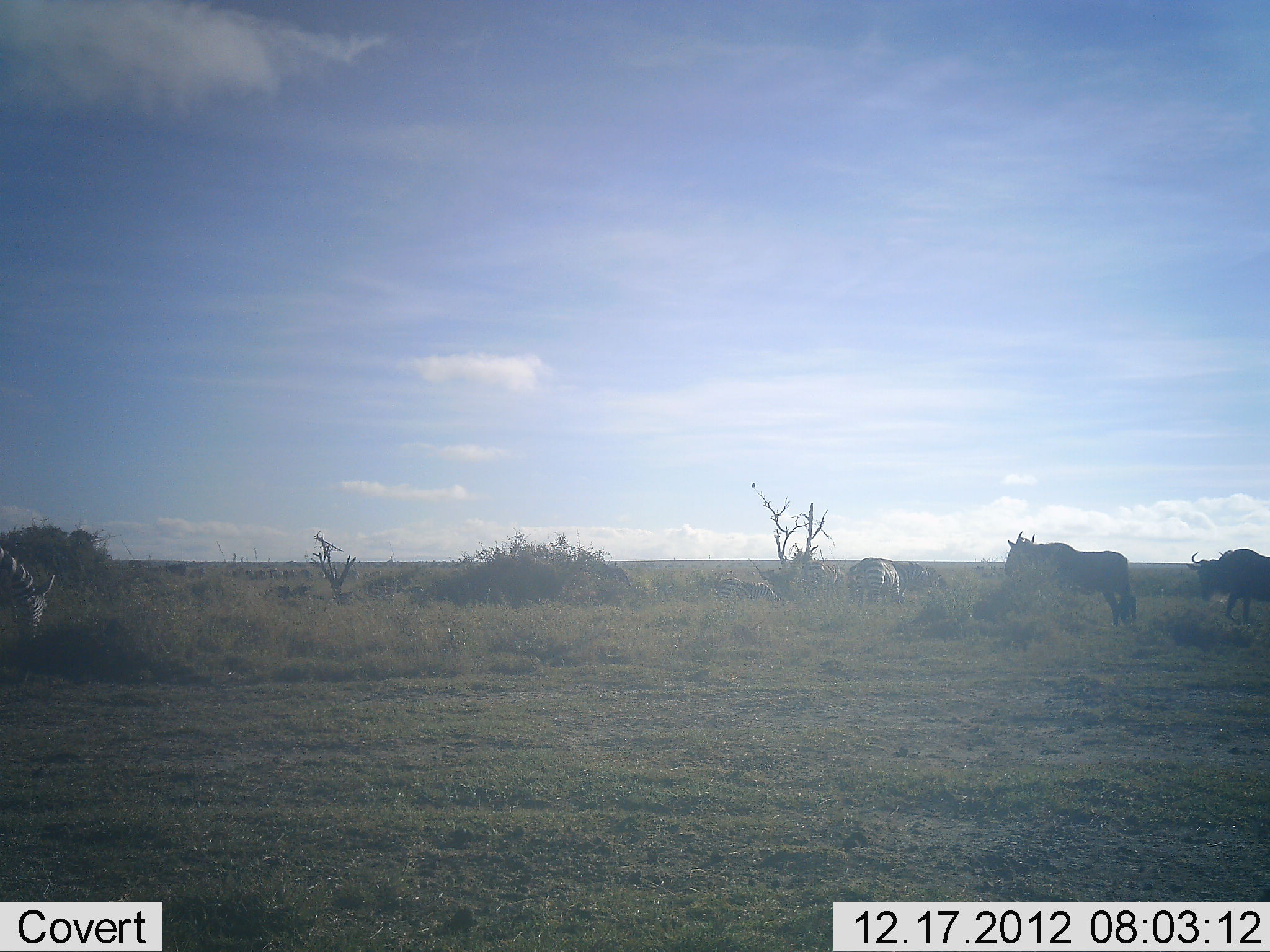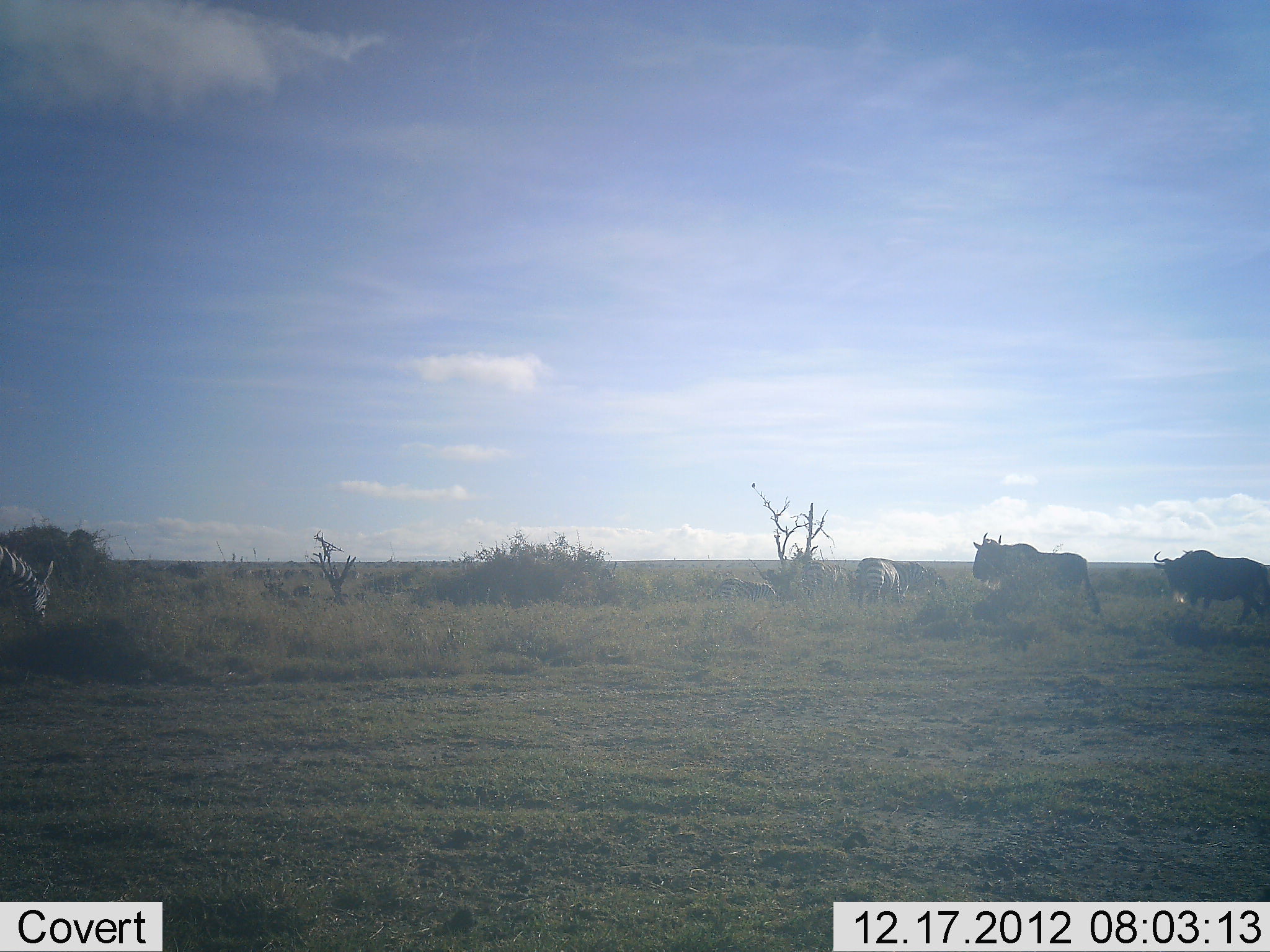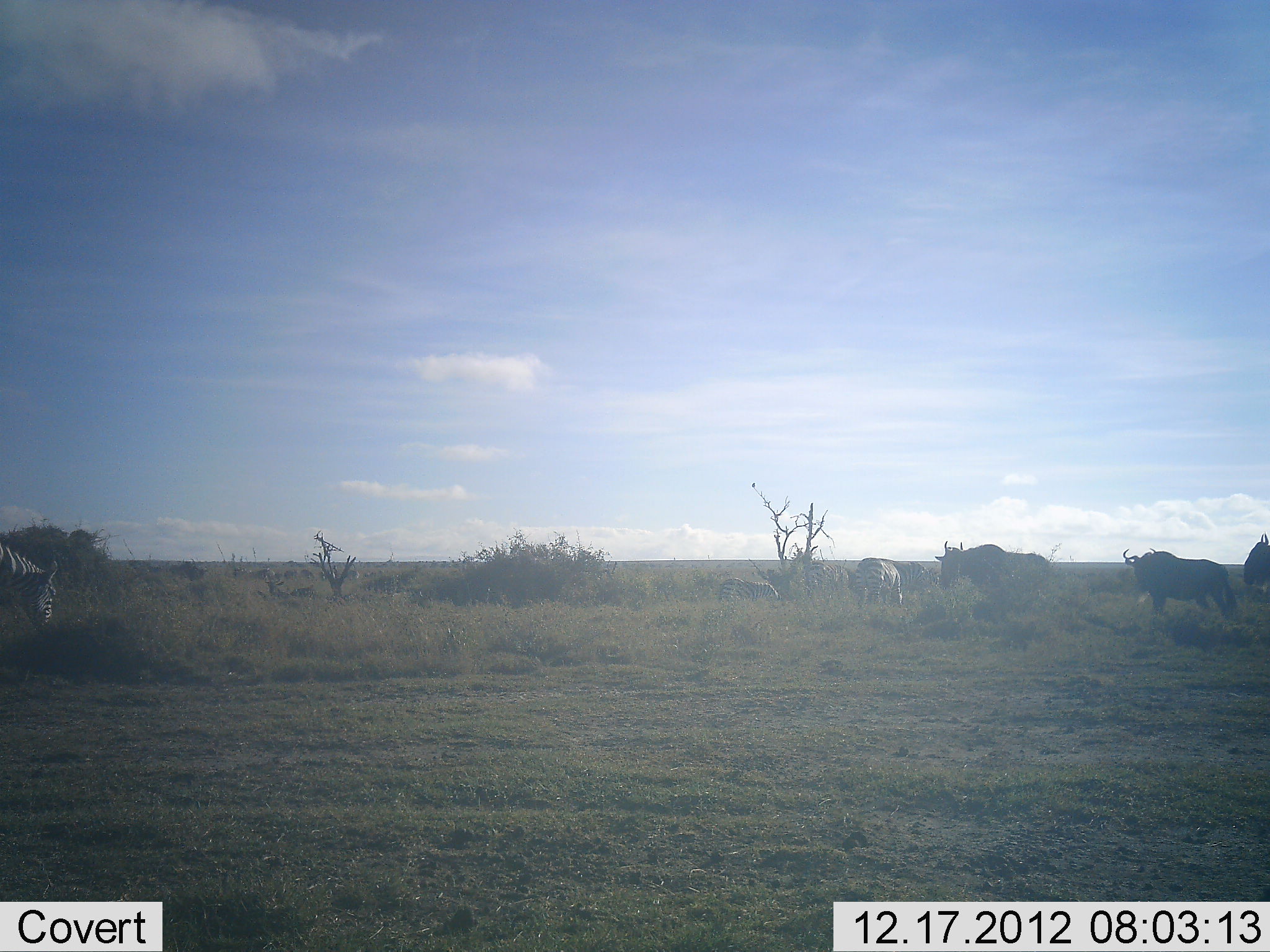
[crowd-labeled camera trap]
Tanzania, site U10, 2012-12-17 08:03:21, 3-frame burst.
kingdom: Animalia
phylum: Chordata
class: Mammalia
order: Artiodactyla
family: Bovidae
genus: Connochaetes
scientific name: Connochaetes taurinus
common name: blue wildebeest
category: wildebeest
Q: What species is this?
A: Wildebeest (blue wildebeest) (Connochaetes taurinus).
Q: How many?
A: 2.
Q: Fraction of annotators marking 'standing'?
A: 0%.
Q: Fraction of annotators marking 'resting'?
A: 0%.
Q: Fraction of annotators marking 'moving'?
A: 100%.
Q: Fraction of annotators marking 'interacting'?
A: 0%.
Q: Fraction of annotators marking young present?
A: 0%.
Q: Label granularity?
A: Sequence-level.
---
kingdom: Animalia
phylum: Chordata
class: Mammalia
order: Perissodactyla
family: Equidae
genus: Equus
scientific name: Equus quagga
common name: plains zebra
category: zebra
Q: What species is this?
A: Zebra (plains zebra) (Equus quagga).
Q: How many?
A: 3.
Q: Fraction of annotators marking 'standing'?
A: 20%.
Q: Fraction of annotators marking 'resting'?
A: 10%.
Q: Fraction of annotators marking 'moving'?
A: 0%.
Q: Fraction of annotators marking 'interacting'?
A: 0%.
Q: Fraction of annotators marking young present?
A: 0%.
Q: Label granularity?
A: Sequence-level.